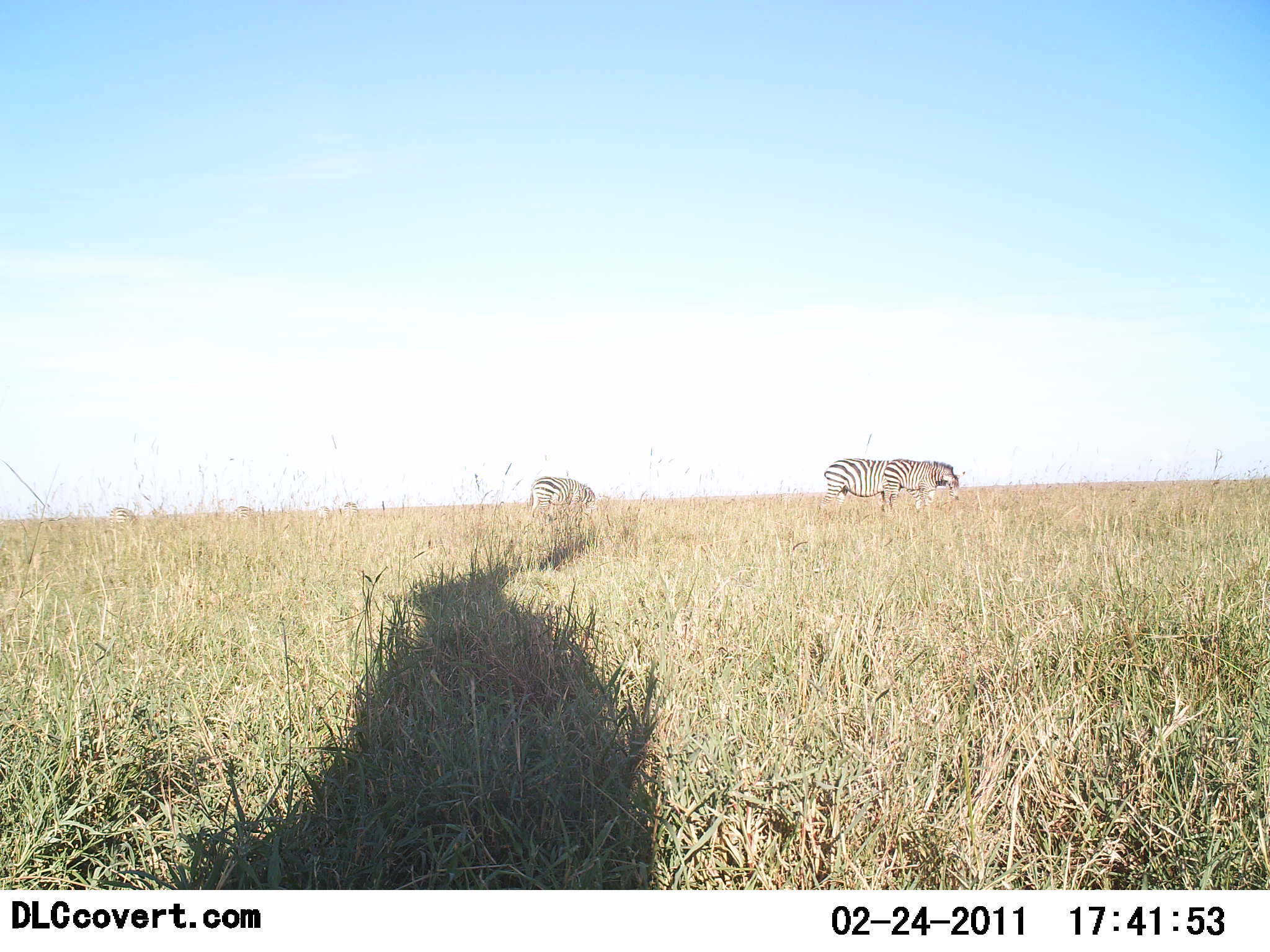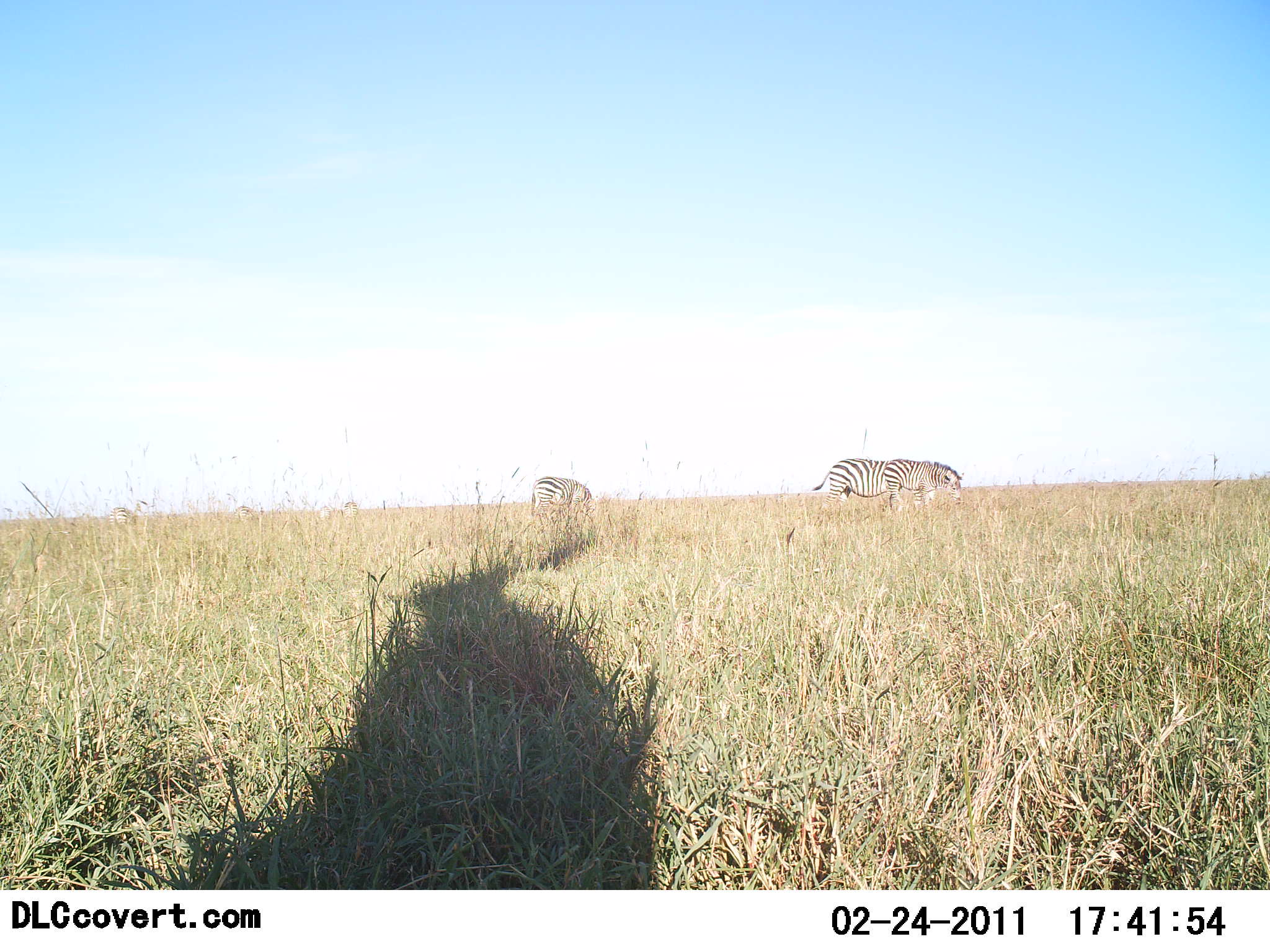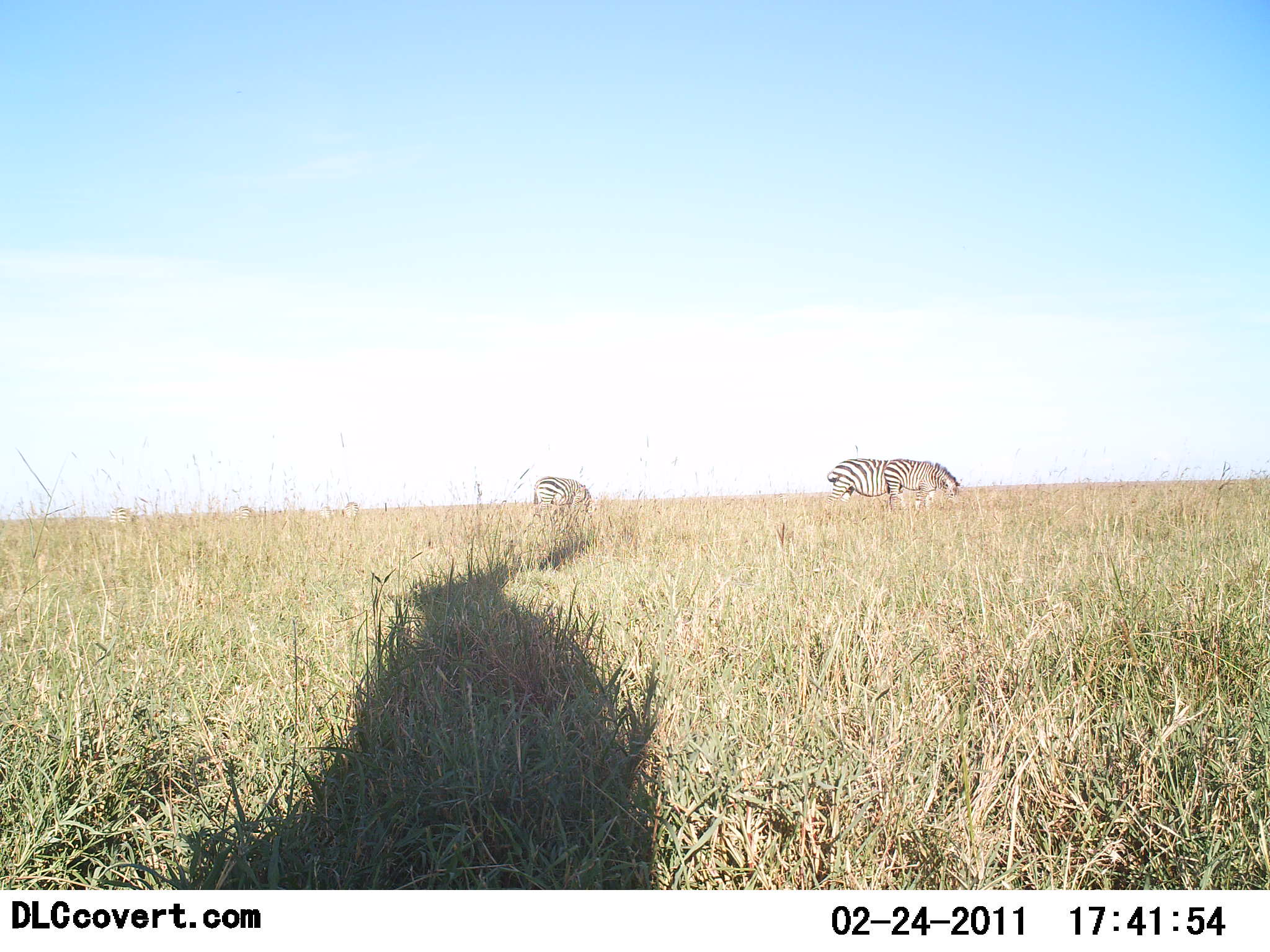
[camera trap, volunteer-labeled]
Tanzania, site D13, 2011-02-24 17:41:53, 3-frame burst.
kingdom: Animalia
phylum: Chordata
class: Mammalia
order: Perissodactyla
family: Equidae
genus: Equus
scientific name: Equus quagga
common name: plains zebra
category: zebra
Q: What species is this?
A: Zebra (plains zebra) (Equus quagga).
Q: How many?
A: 3.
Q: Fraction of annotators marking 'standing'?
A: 42%.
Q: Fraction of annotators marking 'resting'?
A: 0%.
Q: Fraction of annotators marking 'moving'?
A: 8%.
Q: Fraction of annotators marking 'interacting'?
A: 0%.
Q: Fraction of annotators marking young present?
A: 8%.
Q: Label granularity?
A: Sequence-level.